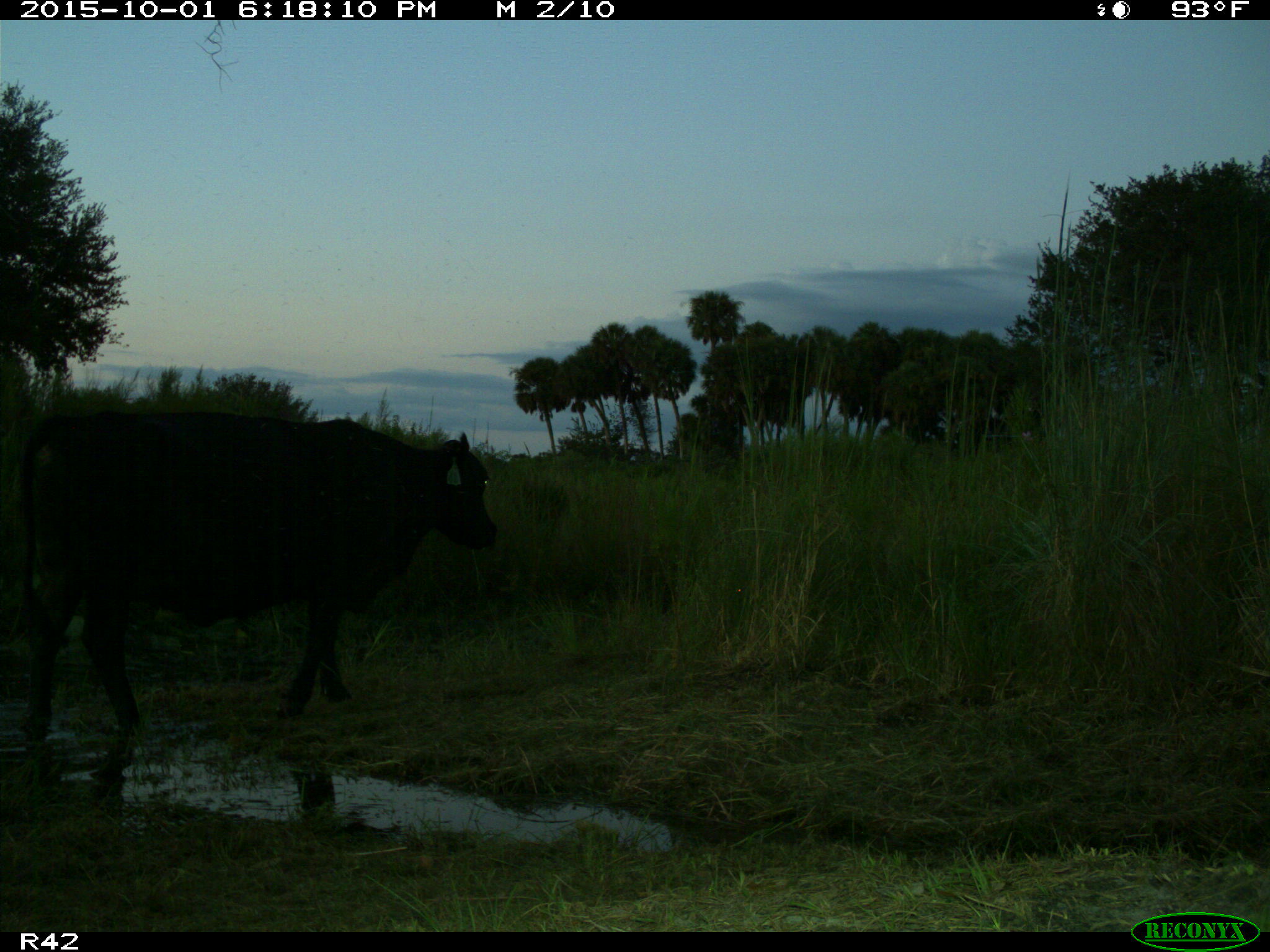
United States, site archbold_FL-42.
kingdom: Animalia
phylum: Chordata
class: Mammalia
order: Artiodactyla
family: Bovidae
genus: Bos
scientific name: Bos taurus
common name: domestic cow